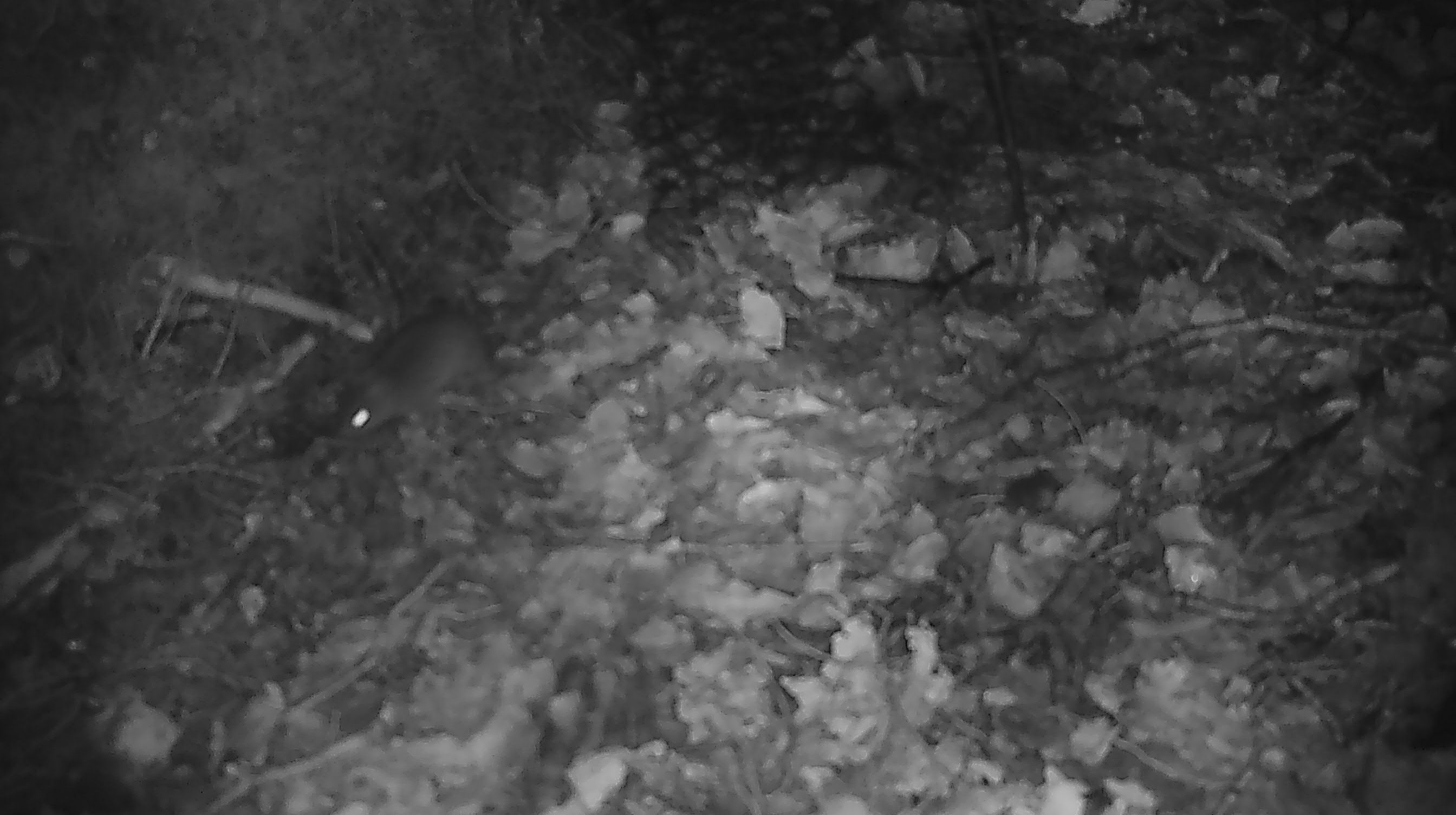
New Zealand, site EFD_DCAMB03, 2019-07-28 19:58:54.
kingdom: Animalia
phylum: Chordata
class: Mammalia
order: Rodentia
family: Muridae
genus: Mus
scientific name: Mus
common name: mouse